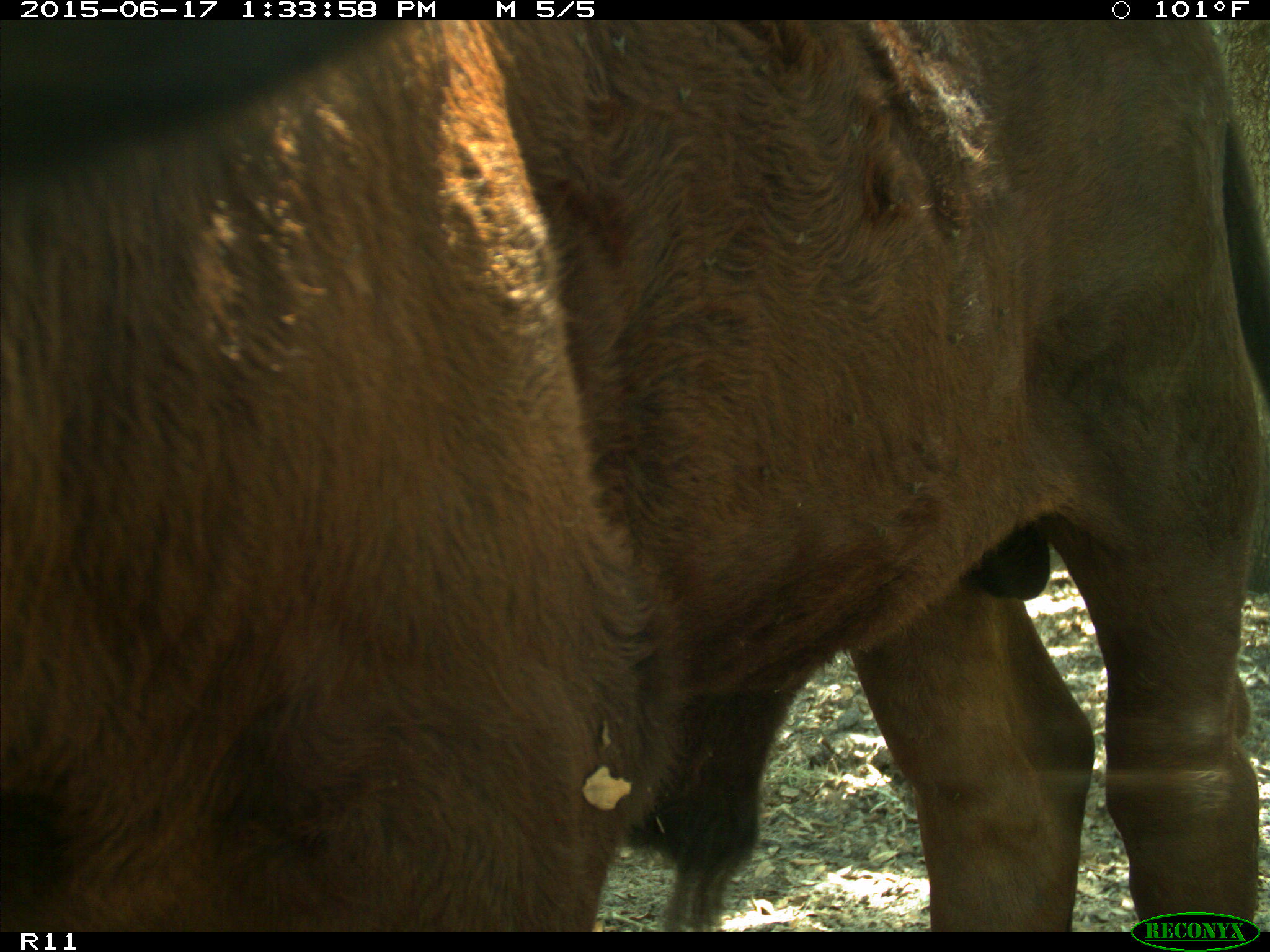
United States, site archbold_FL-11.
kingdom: Animalia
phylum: Chordata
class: Mammalia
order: Artiodactyla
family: Bovidae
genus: Bos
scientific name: Bos taurus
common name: domestic cow